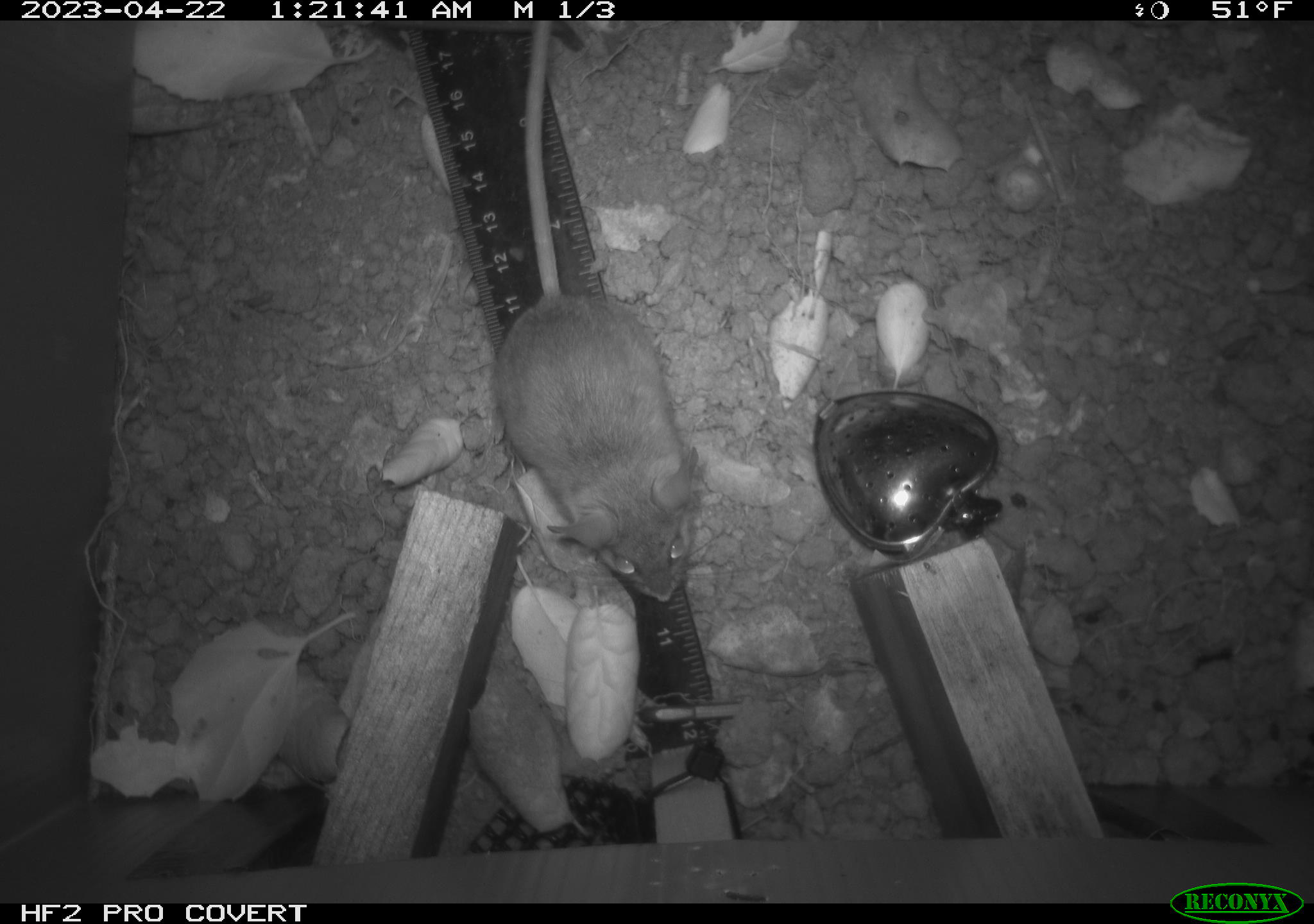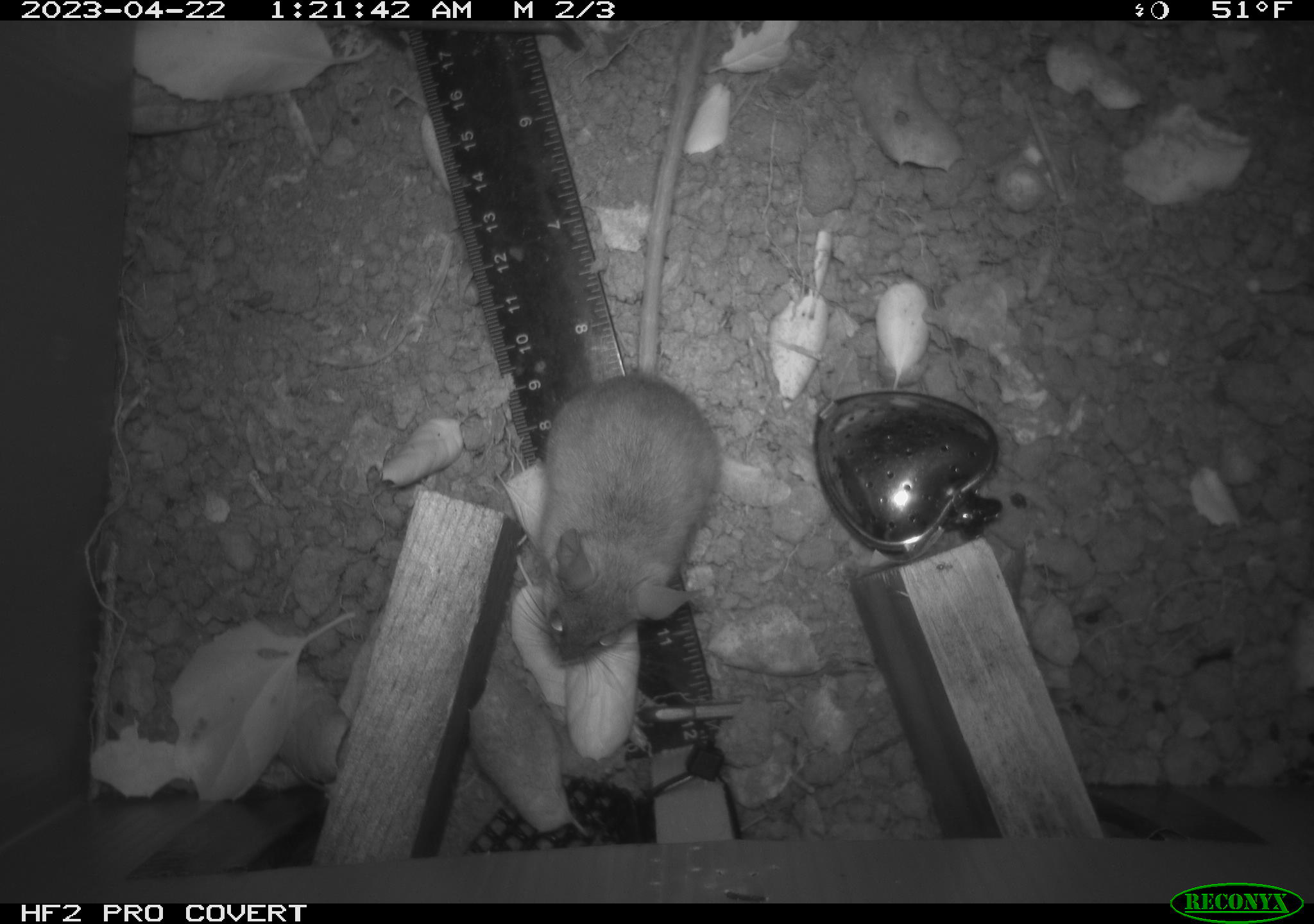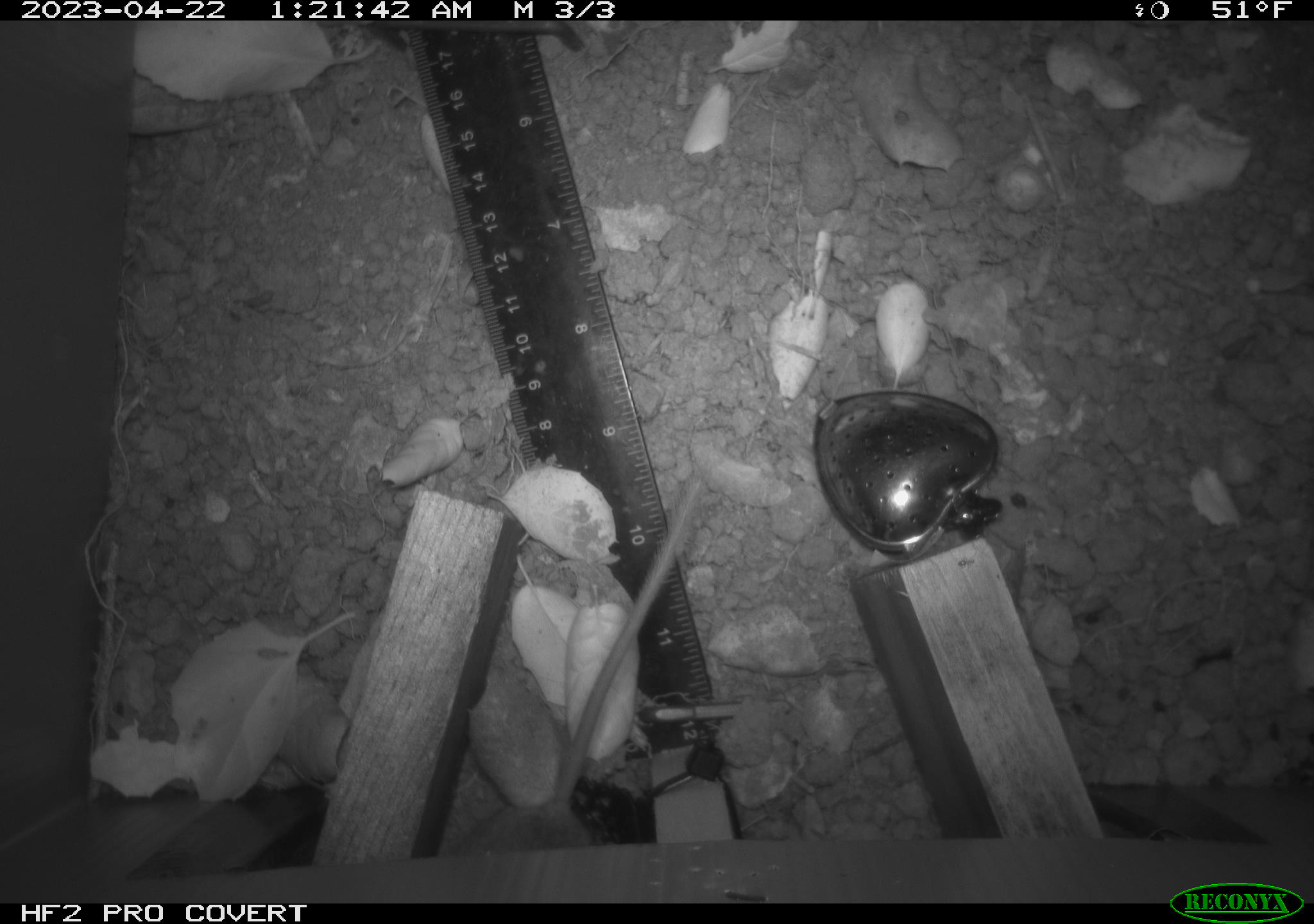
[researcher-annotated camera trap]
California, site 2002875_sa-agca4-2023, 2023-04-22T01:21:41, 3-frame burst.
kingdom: Animalia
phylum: Chordata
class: Mammalia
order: Rodentia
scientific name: Rodentia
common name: mouse species